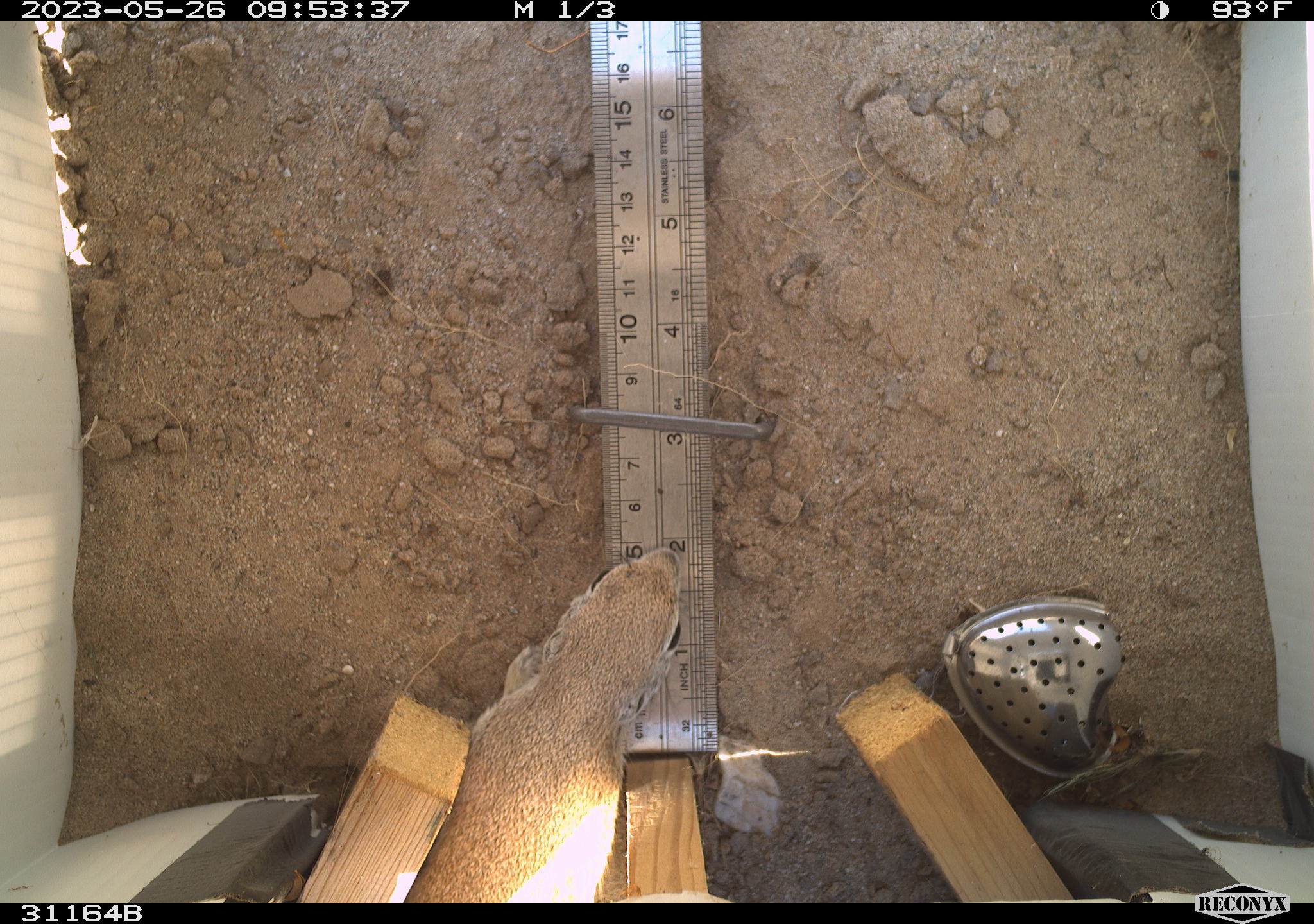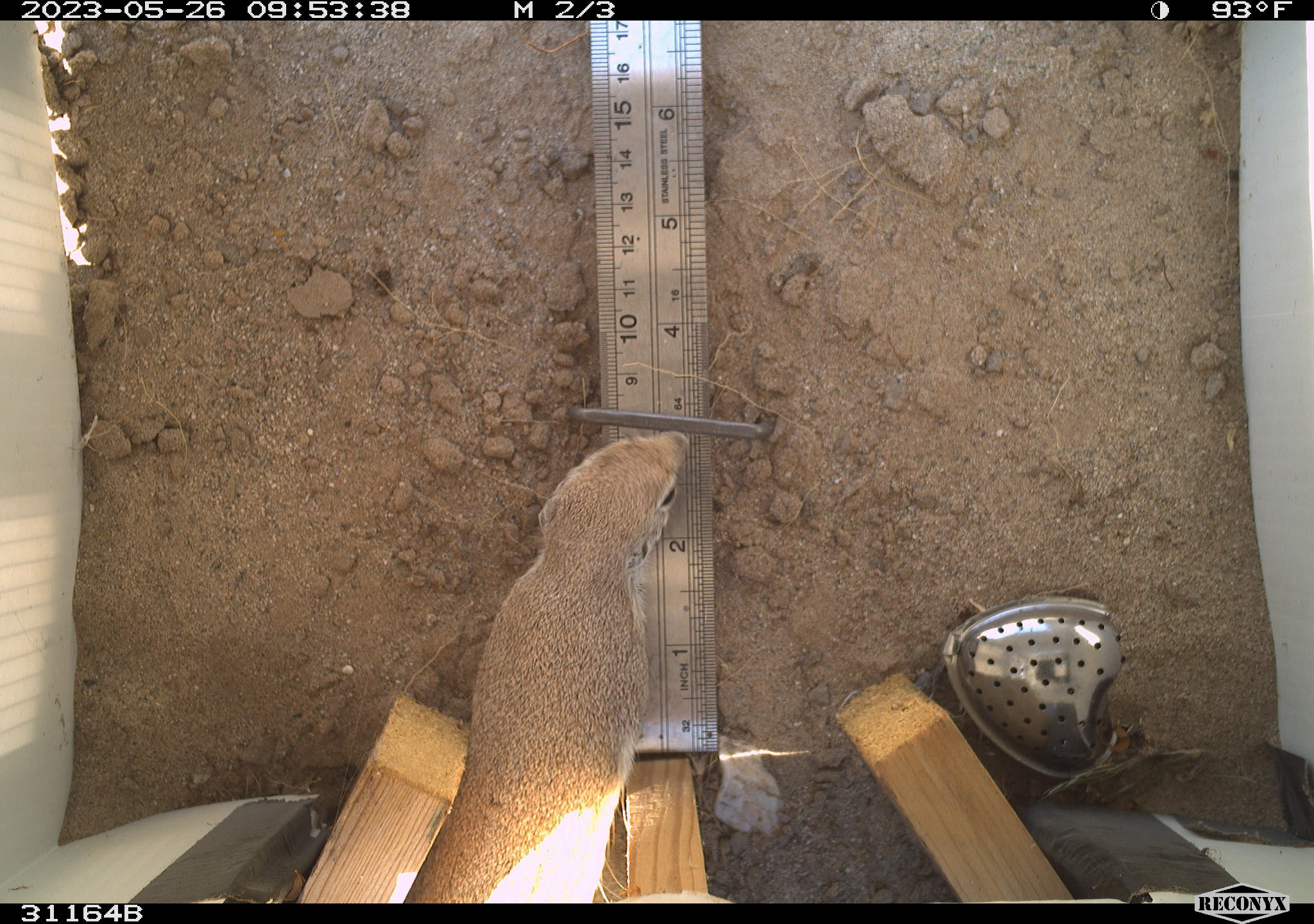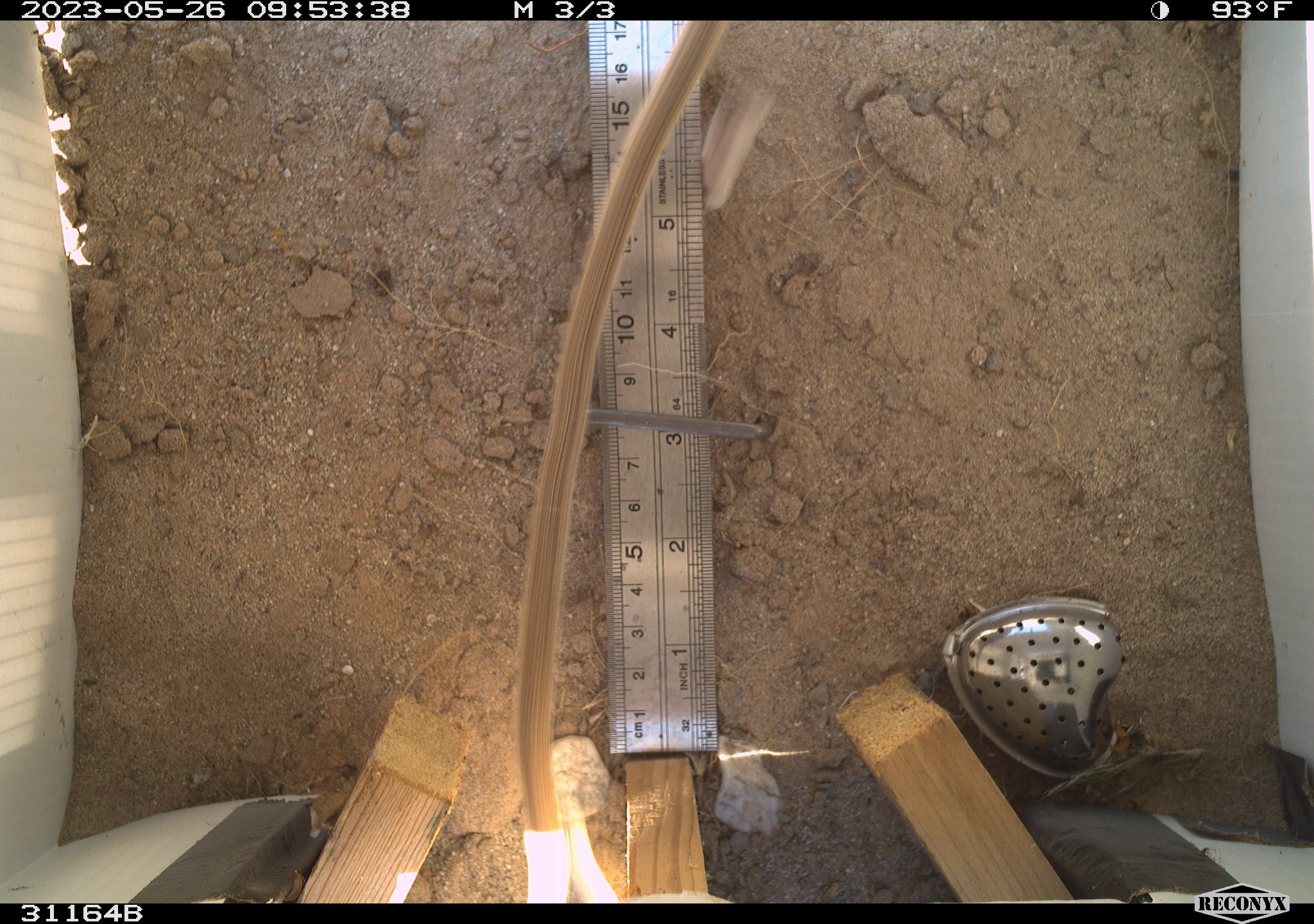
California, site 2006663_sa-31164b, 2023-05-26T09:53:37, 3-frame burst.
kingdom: Animalia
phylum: Chordata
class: Mammalia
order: Rodentia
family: Sciuridae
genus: Xerospermophilus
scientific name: Xerospermophilus tereticaudus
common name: round-tailed ground squirrel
Round-tailed ground squirrel (Xerospermophilus tereticaudus).